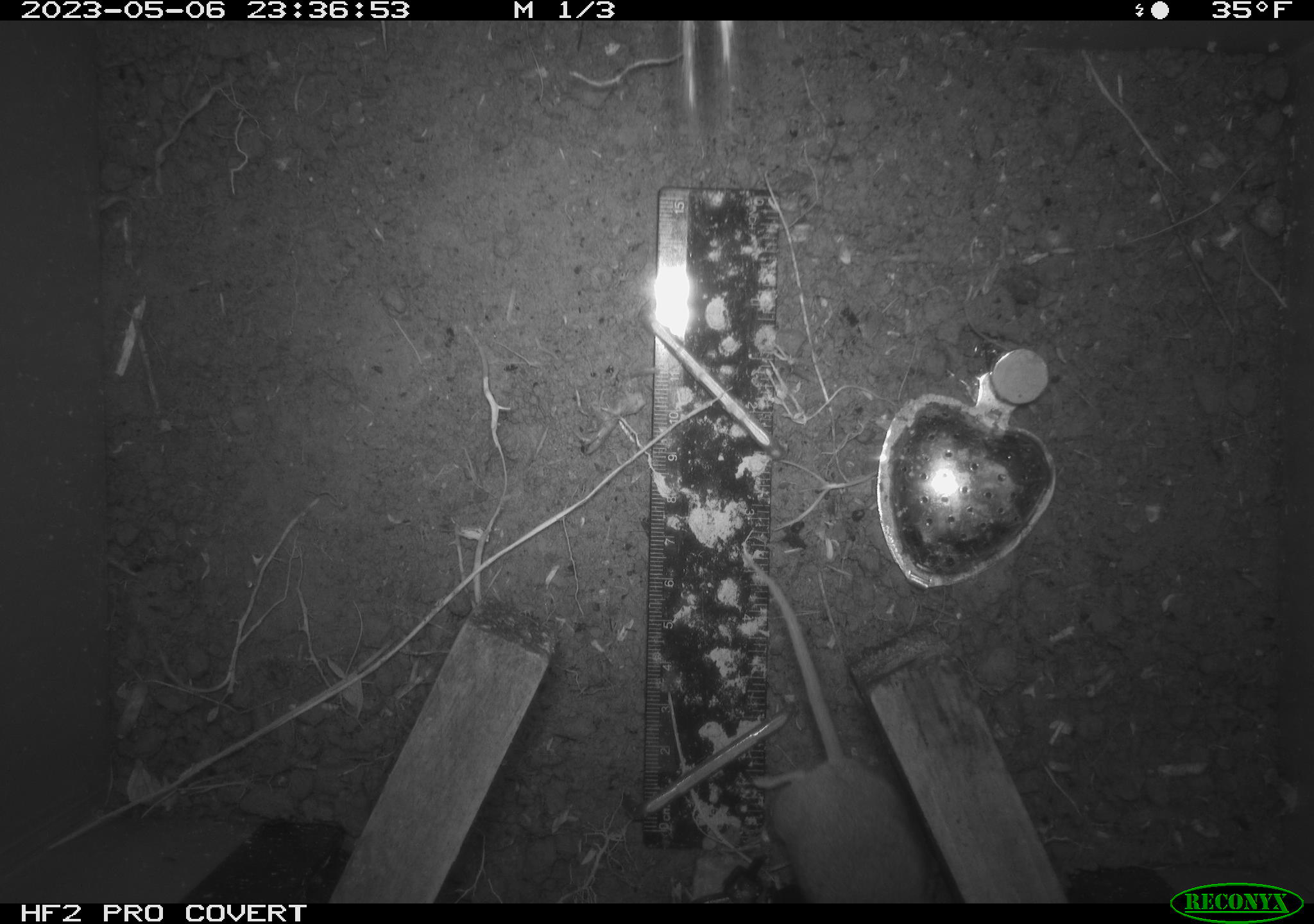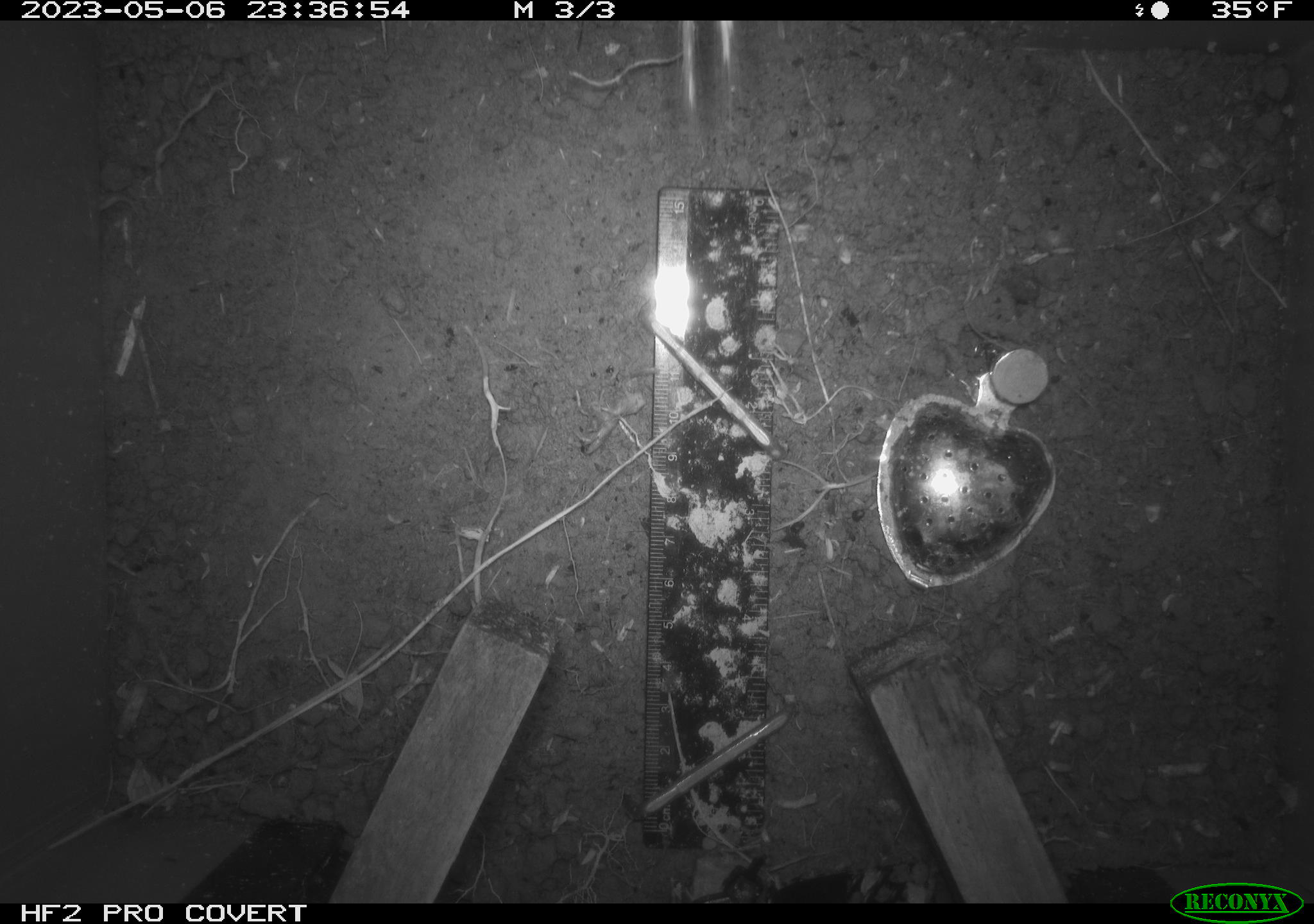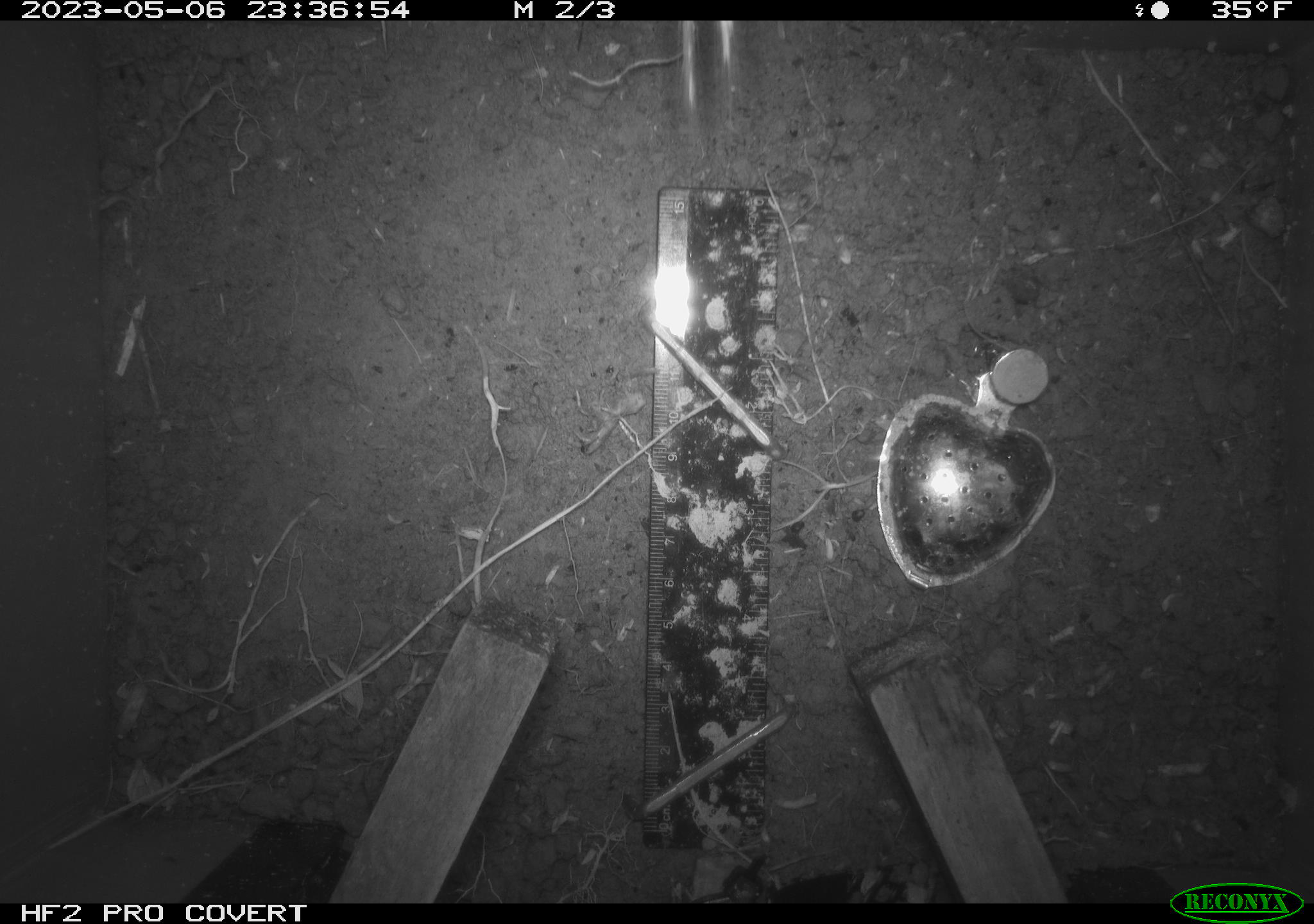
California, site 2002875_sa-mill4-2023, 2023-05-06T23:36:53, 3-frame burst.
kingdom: Animalia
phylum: Chordata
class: Mammalia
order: Rodentia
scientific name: Rodentia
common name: mouse species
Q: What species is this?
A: Mouse species (Rodentia).